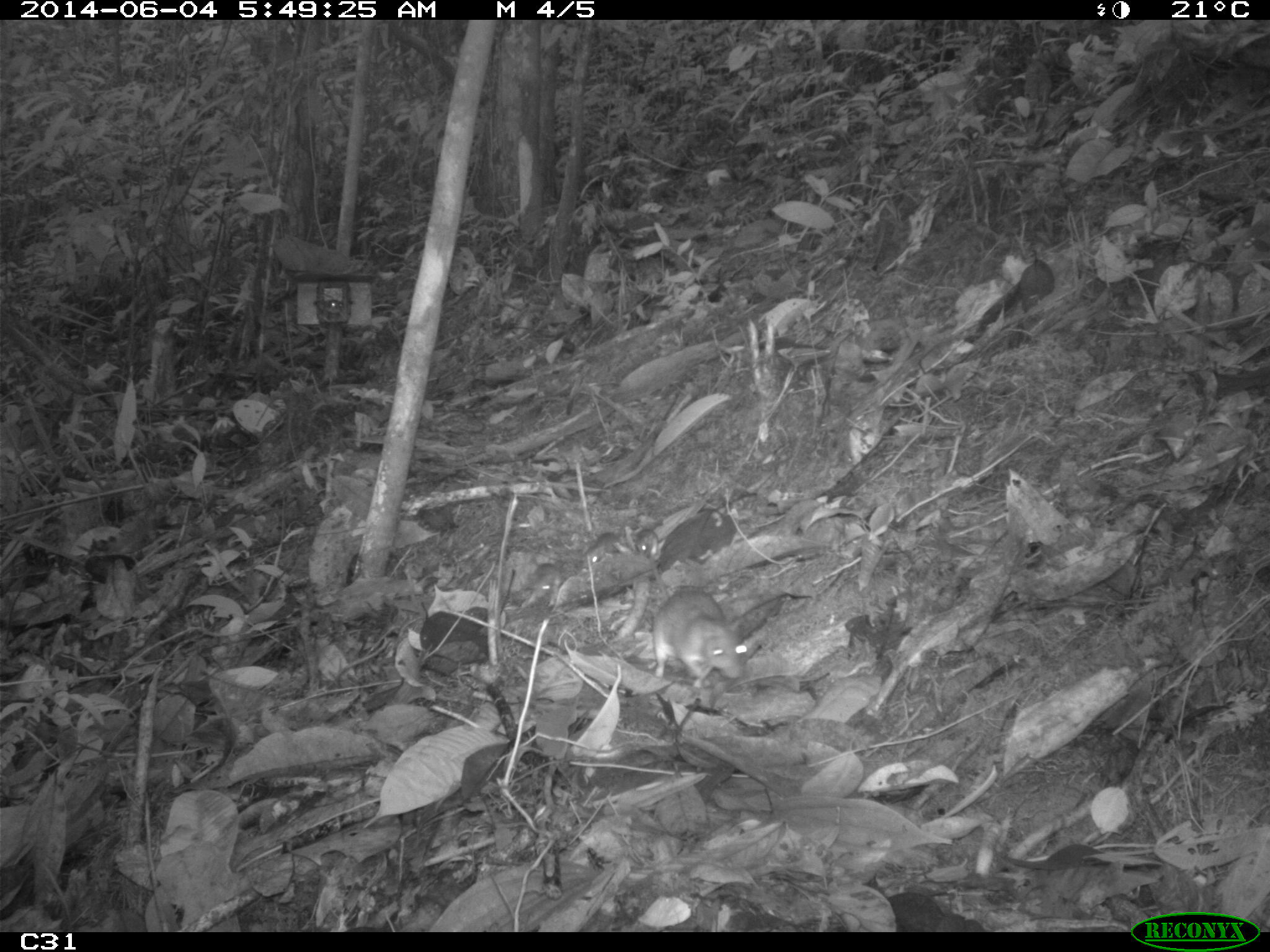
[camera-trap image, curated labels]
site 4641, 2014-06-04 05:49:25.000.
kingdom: Animalia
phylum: Chordata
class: Mammalia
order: Rodentia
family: Muridae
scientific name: Muridae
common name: mice, rats, and gerbils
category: unknown mouse or rat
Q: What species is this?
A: Unknown mouse or rat (mice, rats, and gerbils) (Muridae).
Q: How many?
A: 1.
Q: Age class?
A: Adult.